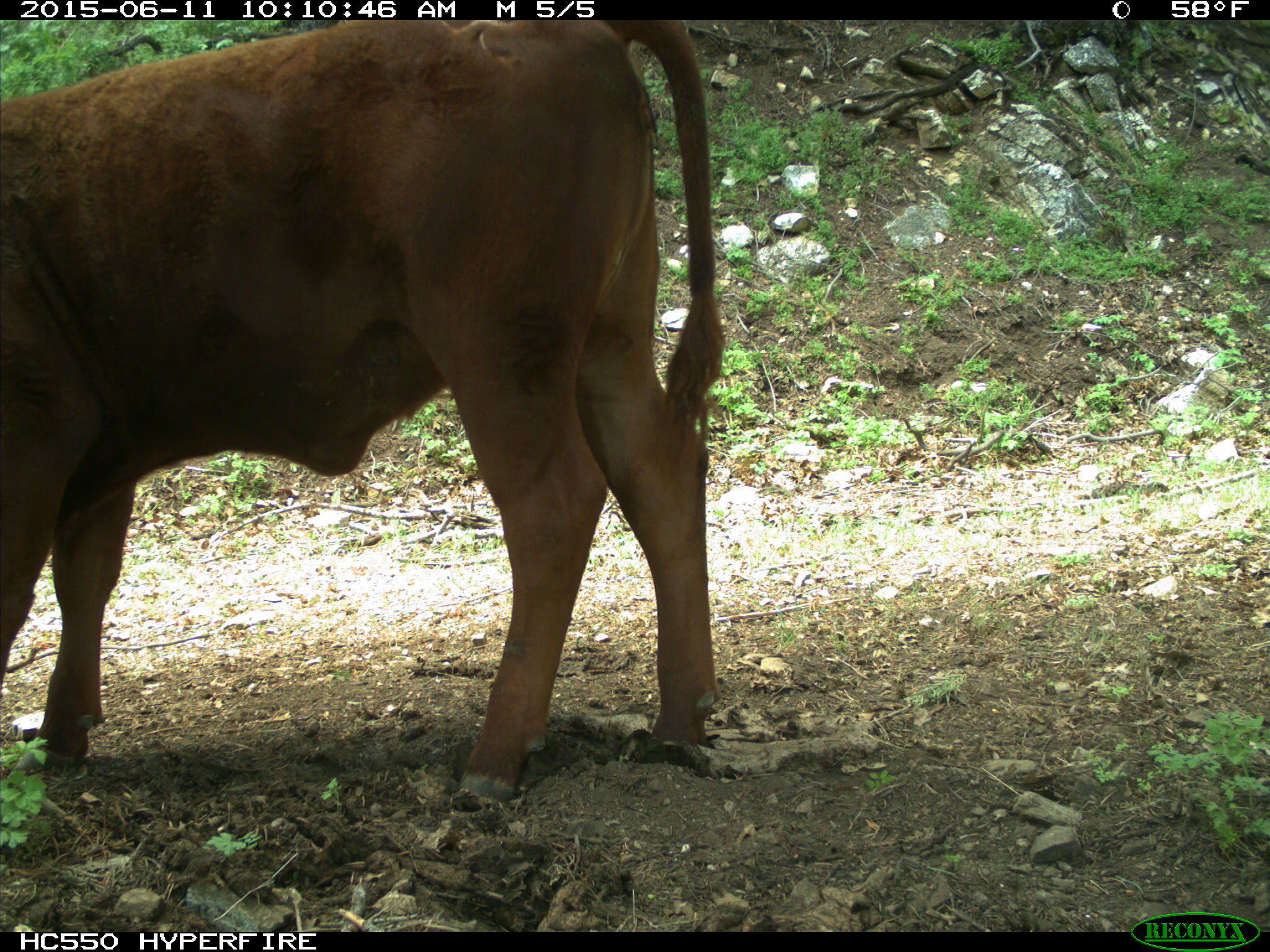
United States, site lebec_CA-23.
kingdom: Animalia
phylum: Chordata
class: Mammalia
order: Artiodactyla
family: Bovidae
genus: Bos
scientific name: Bos taurus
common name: domestic cow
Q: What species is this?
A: Bos taurus (domestic cow).